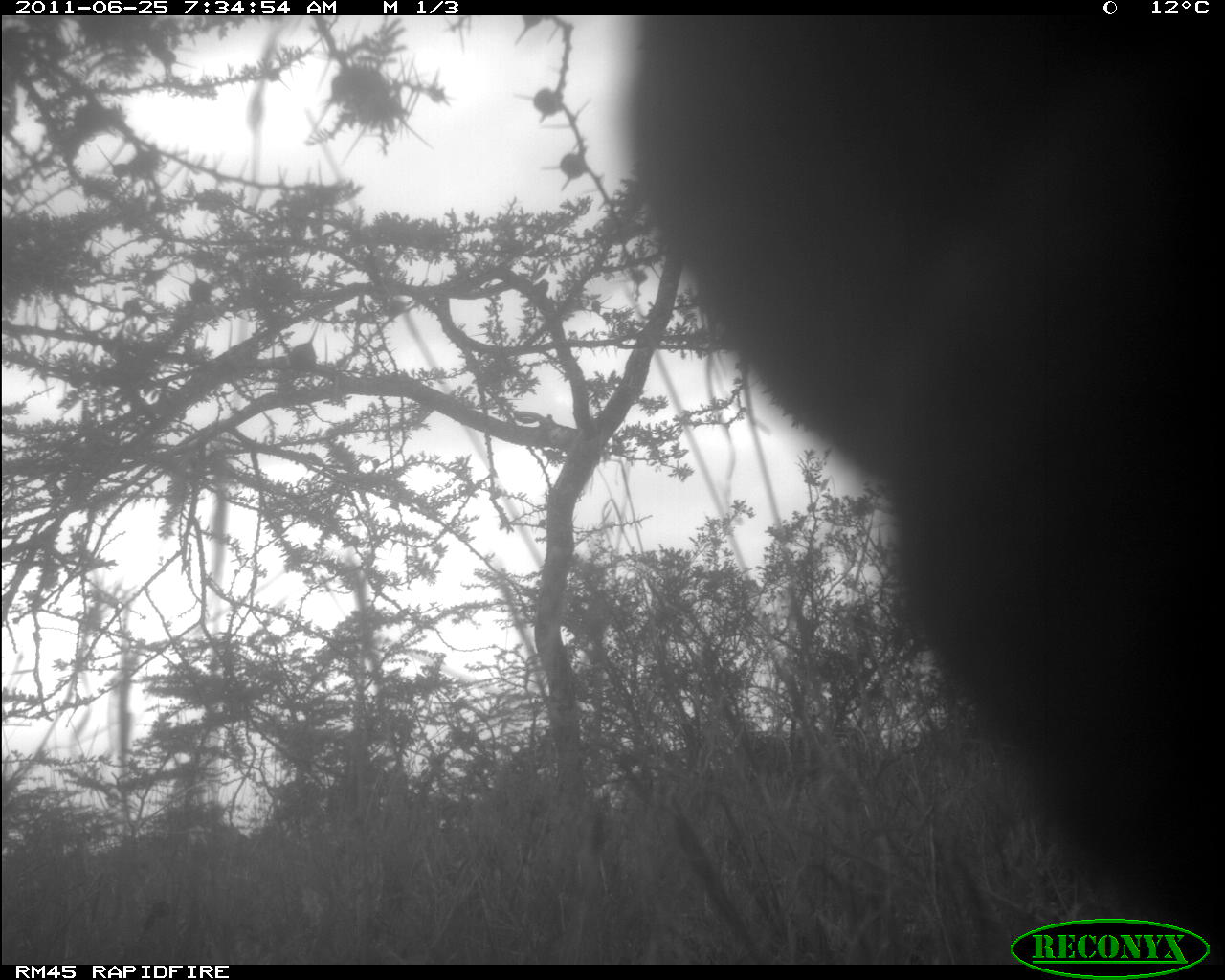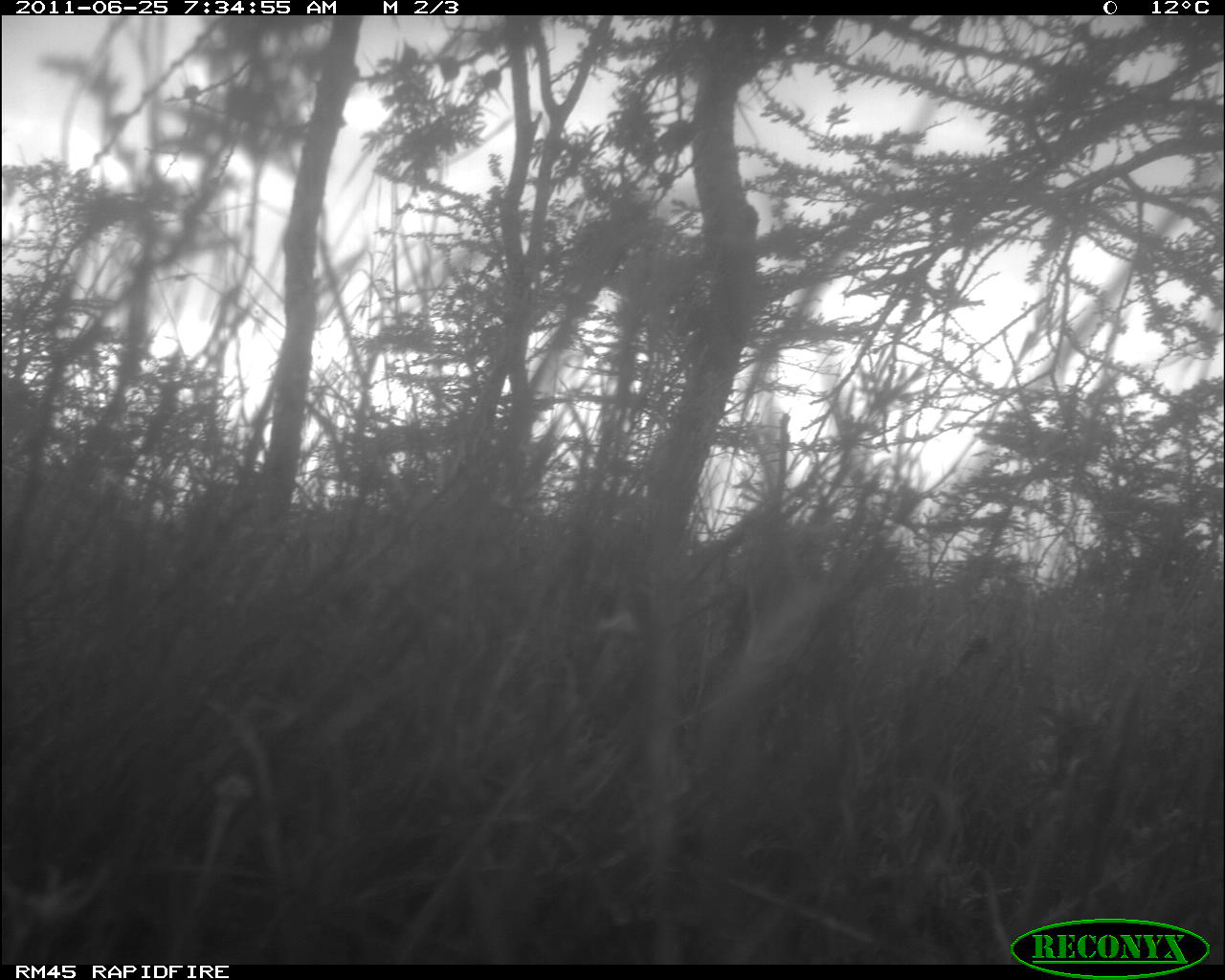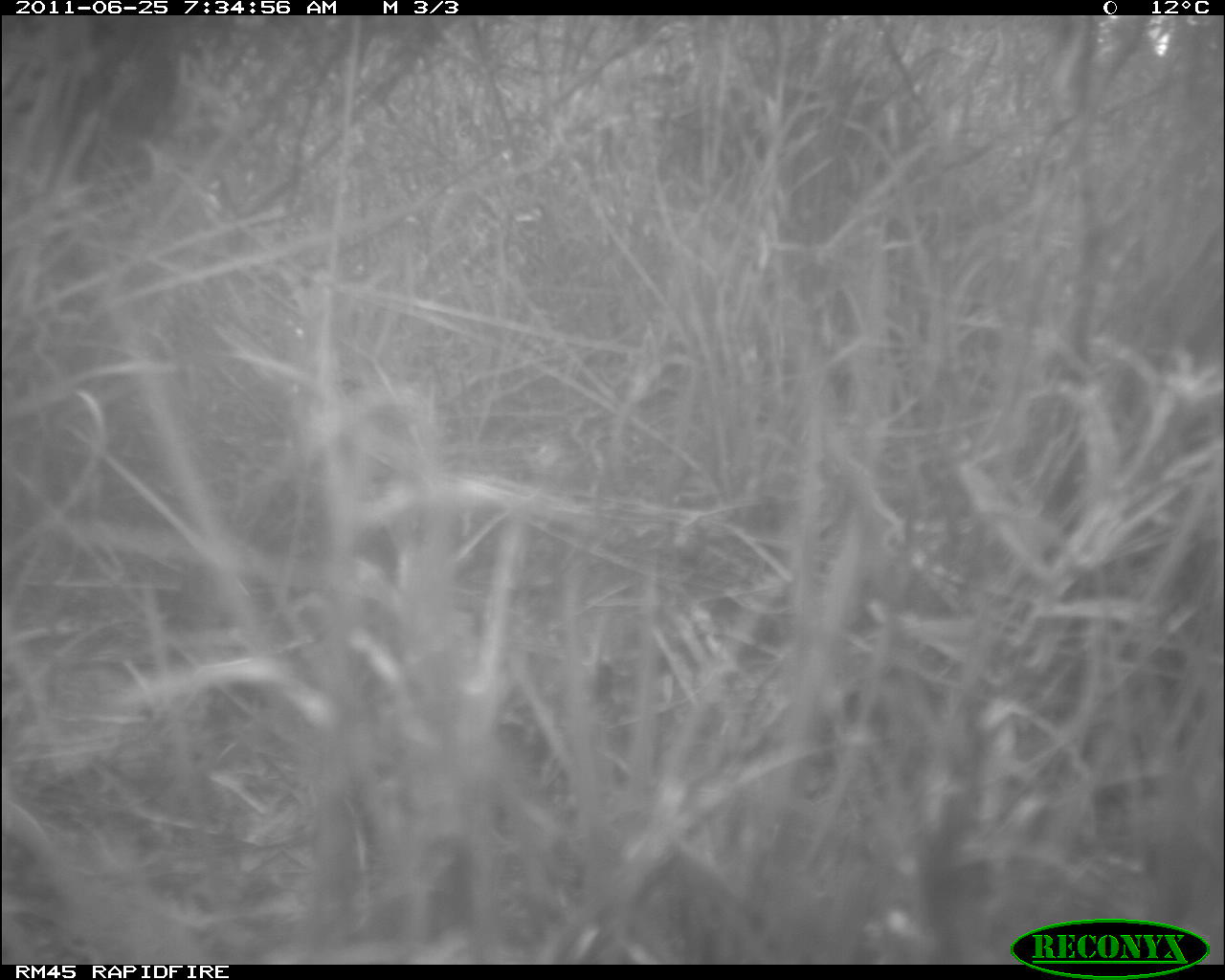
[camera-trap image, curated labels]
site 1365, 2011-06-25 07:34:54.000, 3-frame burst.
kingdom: Animalia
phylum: Chordata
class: Mammalia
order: Proboscidea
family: Elephantidae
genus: Loxodonta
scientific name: Loxodonta africana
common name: african bush elephant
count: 1